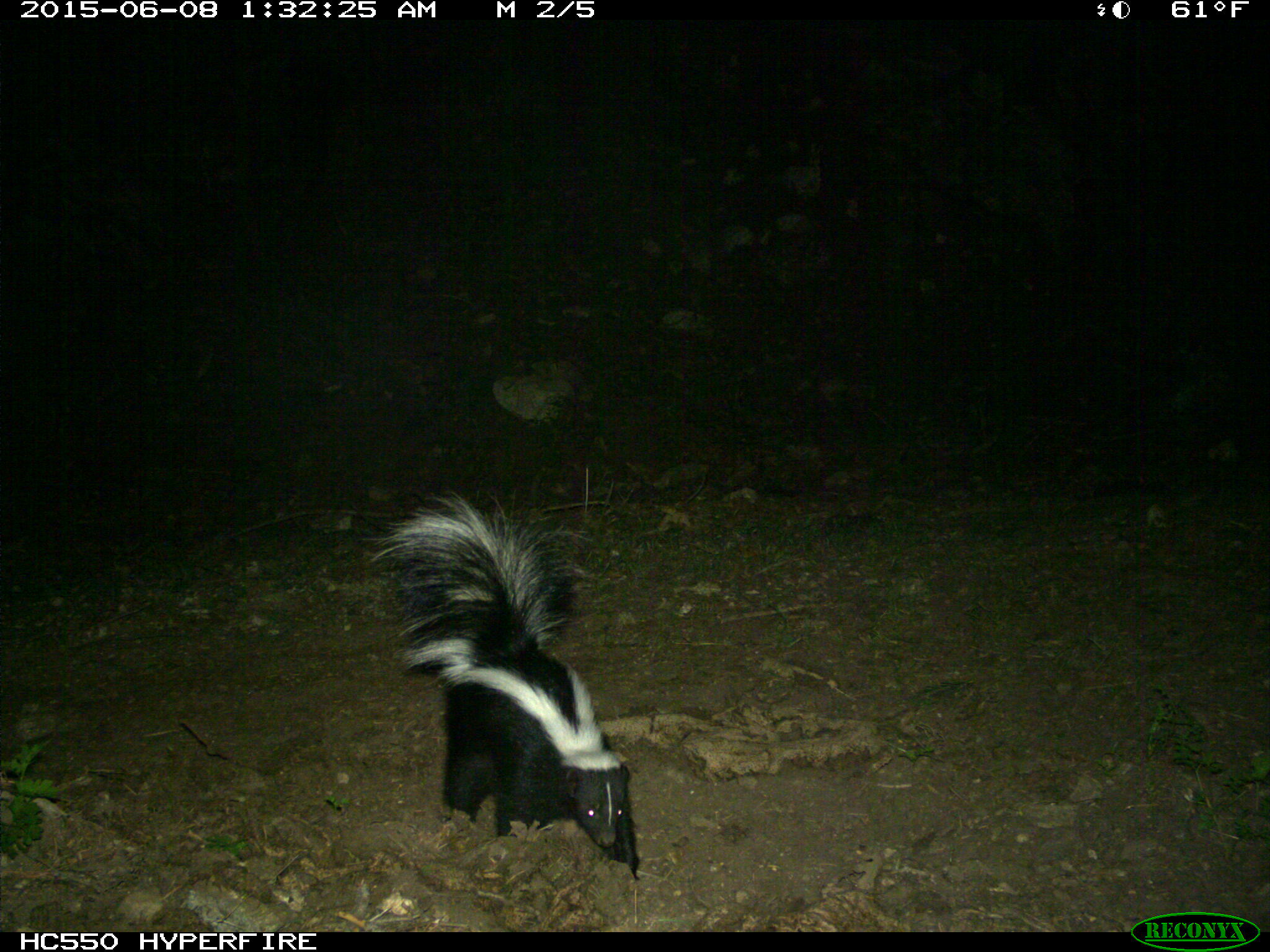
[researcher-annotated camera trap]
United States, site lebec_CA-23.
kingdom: Animalia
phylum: Chordata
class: Mammalia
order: Carnivora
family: Mephitidae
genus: Mephitis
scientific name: Mephitis mephitis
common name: striped skunk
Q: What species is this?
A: Mephitis mephitis (striped skunk).